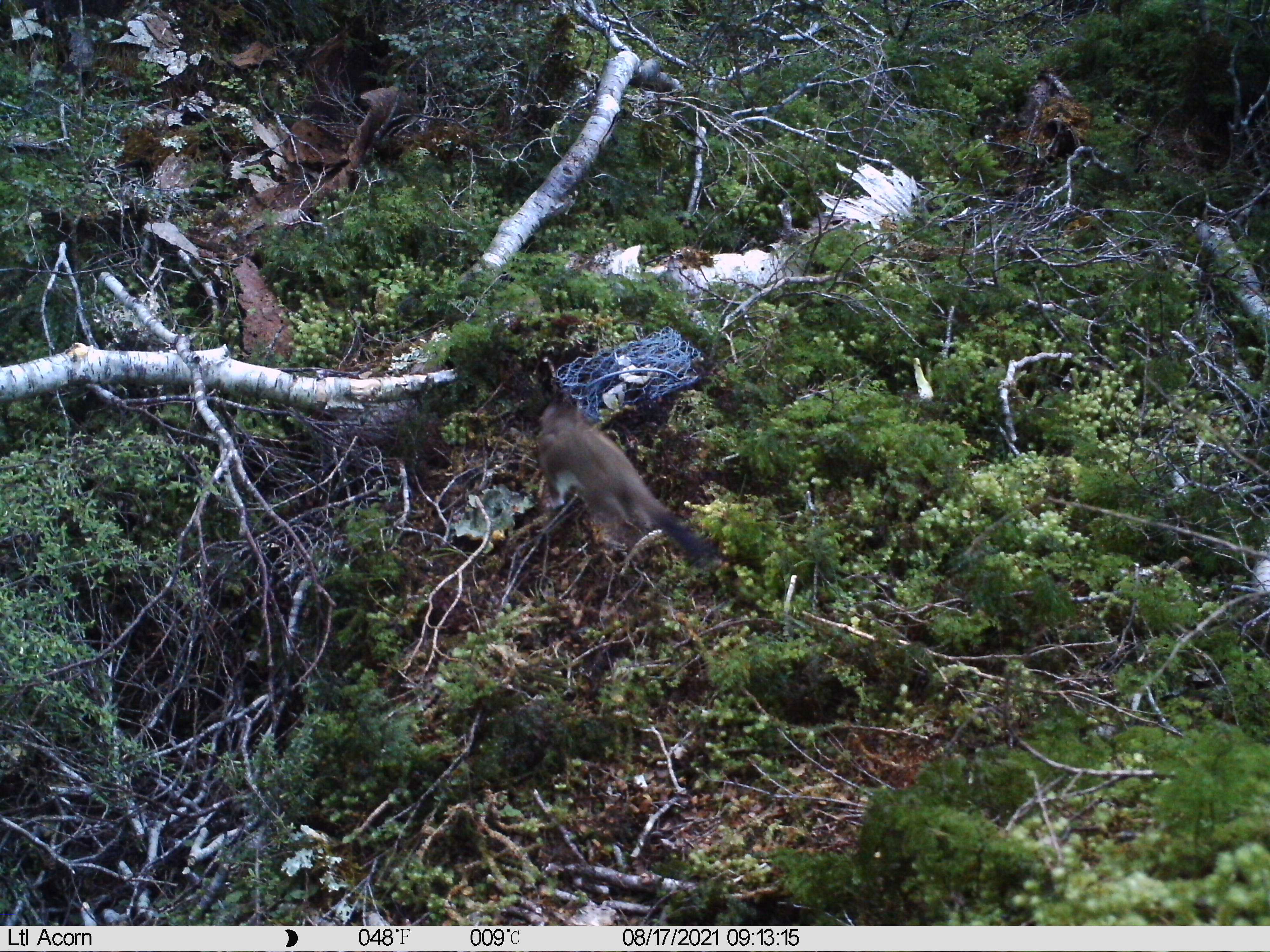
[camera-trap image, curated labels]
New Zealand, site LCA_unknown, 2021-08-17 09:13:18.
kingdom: Animalia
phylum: Chordata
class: Mammalia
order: Carnivora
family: Mustelidae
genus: Mustela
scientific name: Mustela erminea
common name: stoat